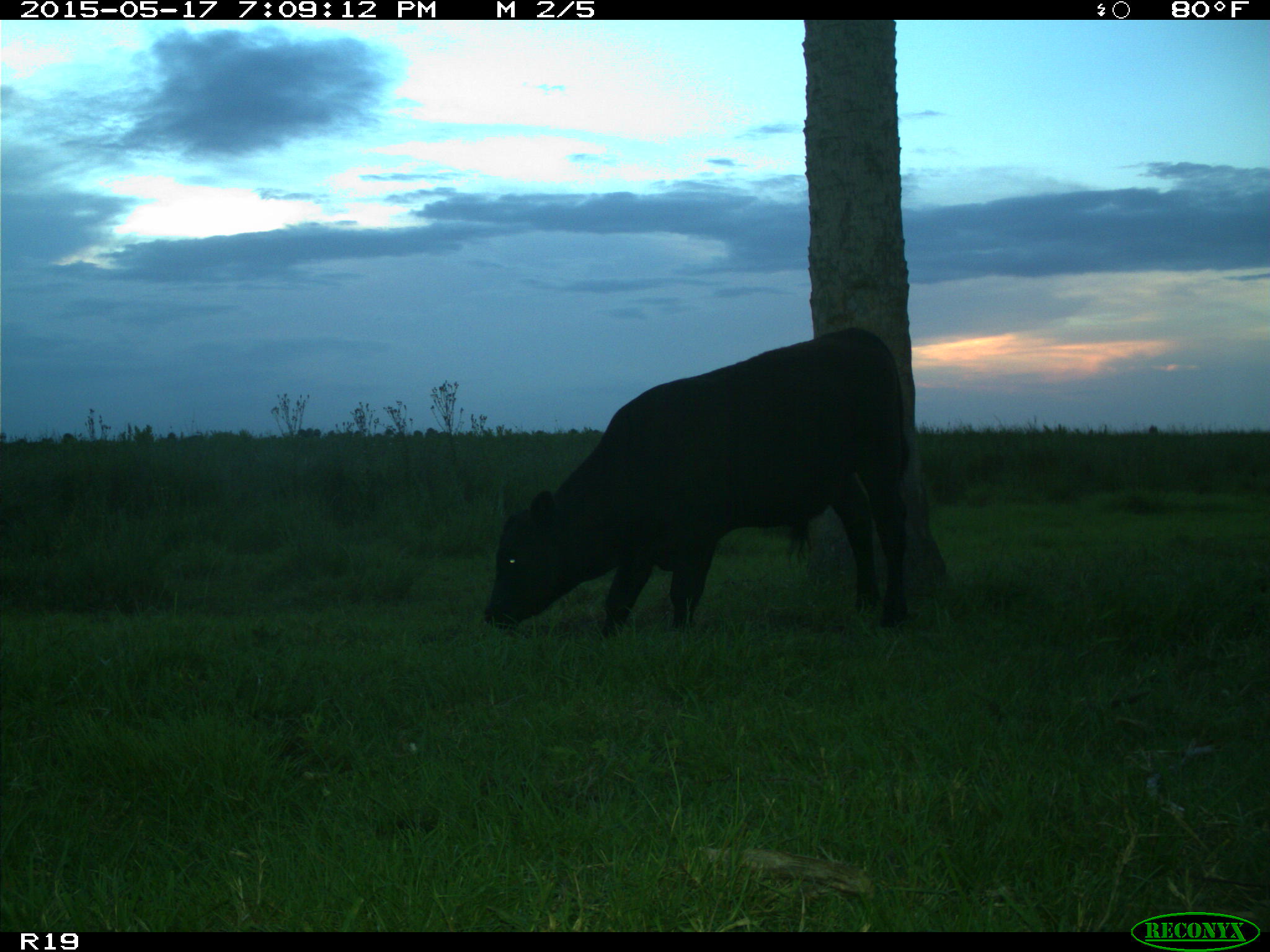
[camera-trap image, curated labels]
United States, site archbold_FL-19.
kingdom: Animalia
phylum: Chordata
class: Mammalia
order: Artiodactyla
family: Bovidae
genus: Bos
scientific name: Bos taurus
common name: domestic cow